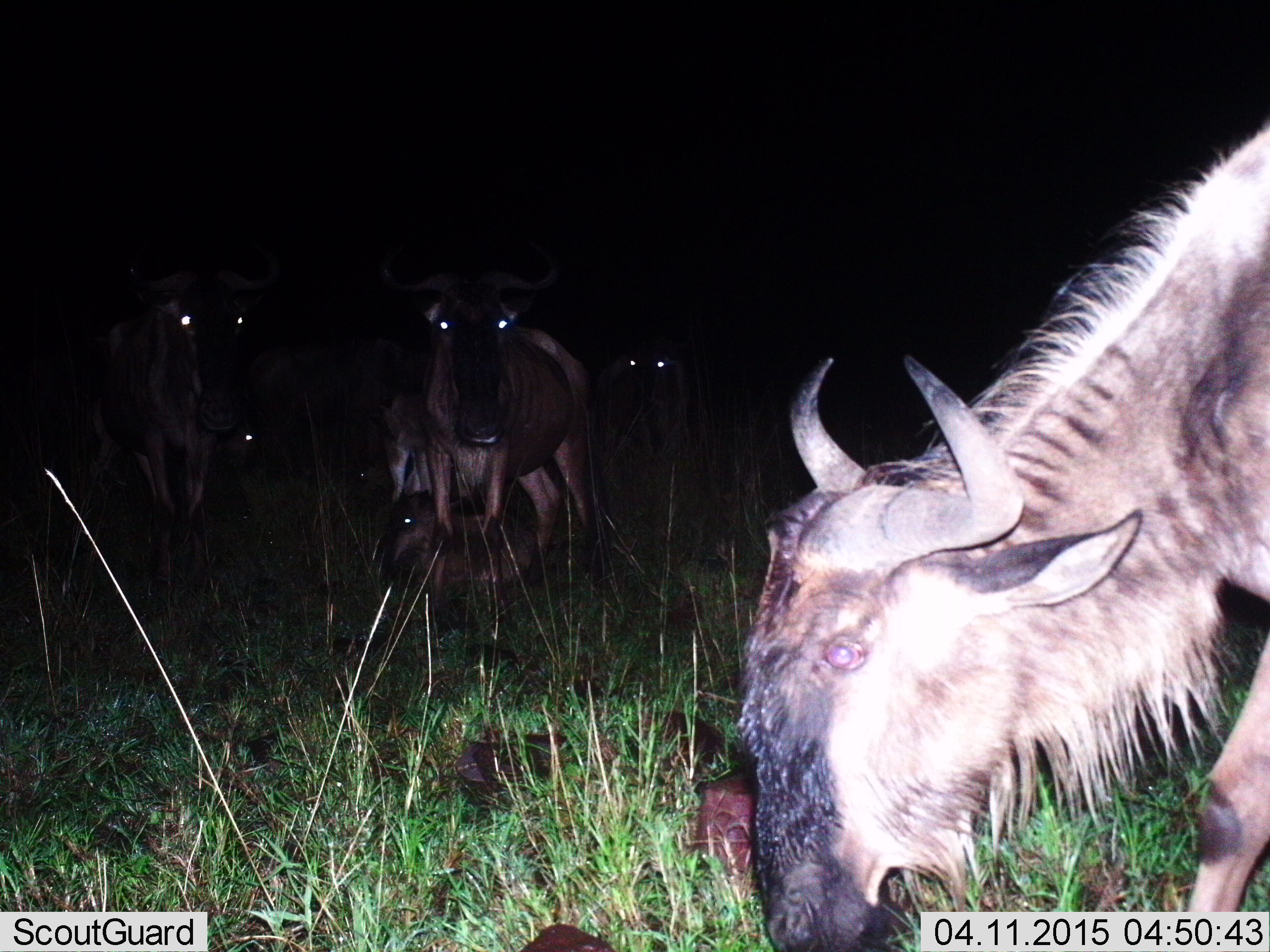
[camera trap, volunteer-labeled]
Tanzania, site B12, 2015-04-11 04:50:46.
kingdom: Animalia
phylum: Chordata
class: Mammalia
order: Artiodactyla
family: Bovidae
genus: Connochaetes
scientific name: Connochaetes taurinus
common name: blue wildebeest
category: wildebeest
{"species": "wildebeest (blue wildebeest) (Connochaetes taurinus)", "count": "5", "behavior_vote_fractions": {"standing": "80%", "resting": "50%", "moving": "10%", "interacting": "10%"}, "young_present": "30%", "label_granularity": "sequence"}